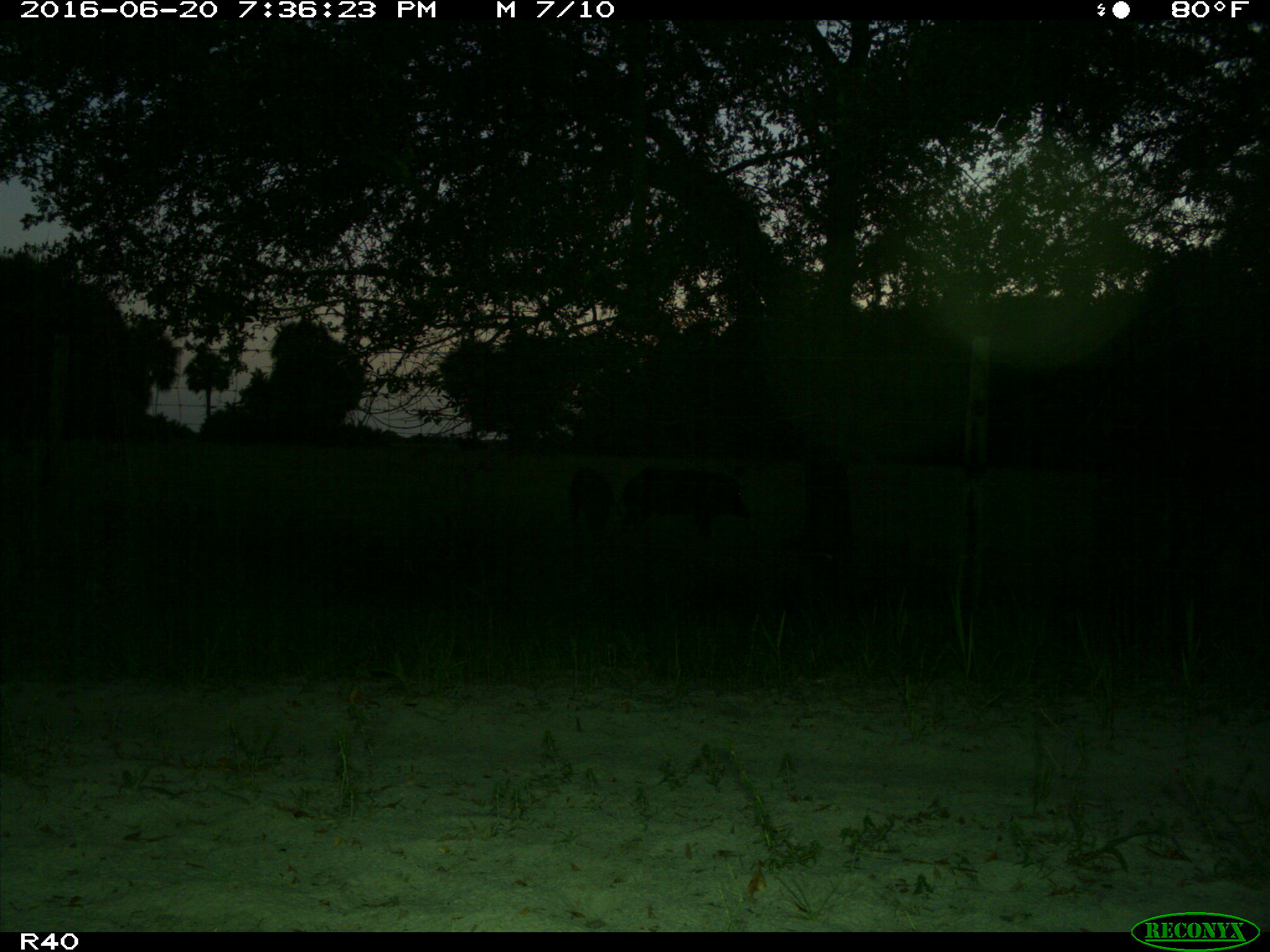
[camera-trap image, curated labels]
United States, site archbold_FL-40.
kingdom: Animalia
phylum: Chordata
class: Mammalia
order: Artiodactyla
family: Suidae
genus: Sus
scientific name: Sus scrofa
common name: wild boar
Sus scrofa (wild boar).